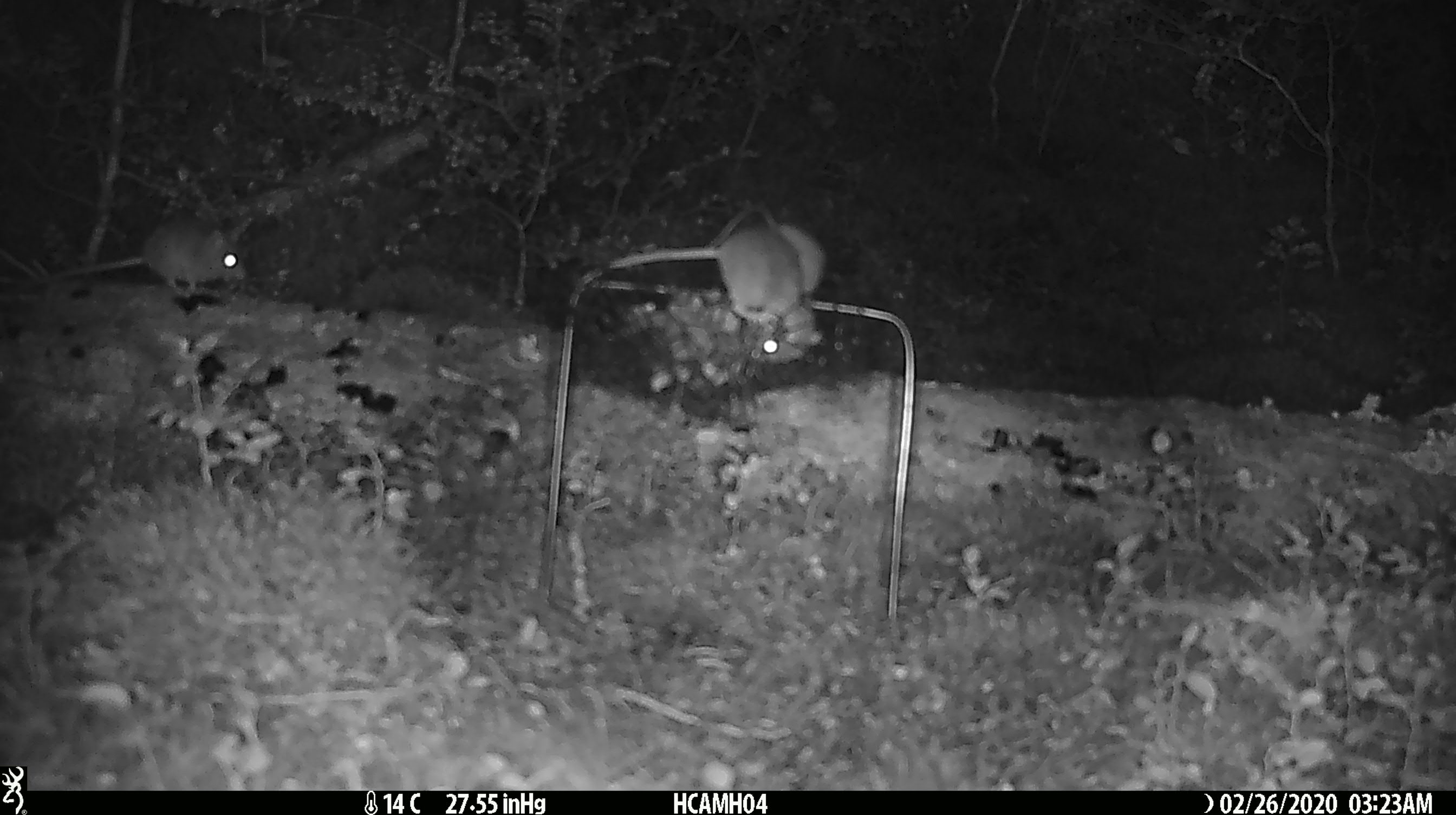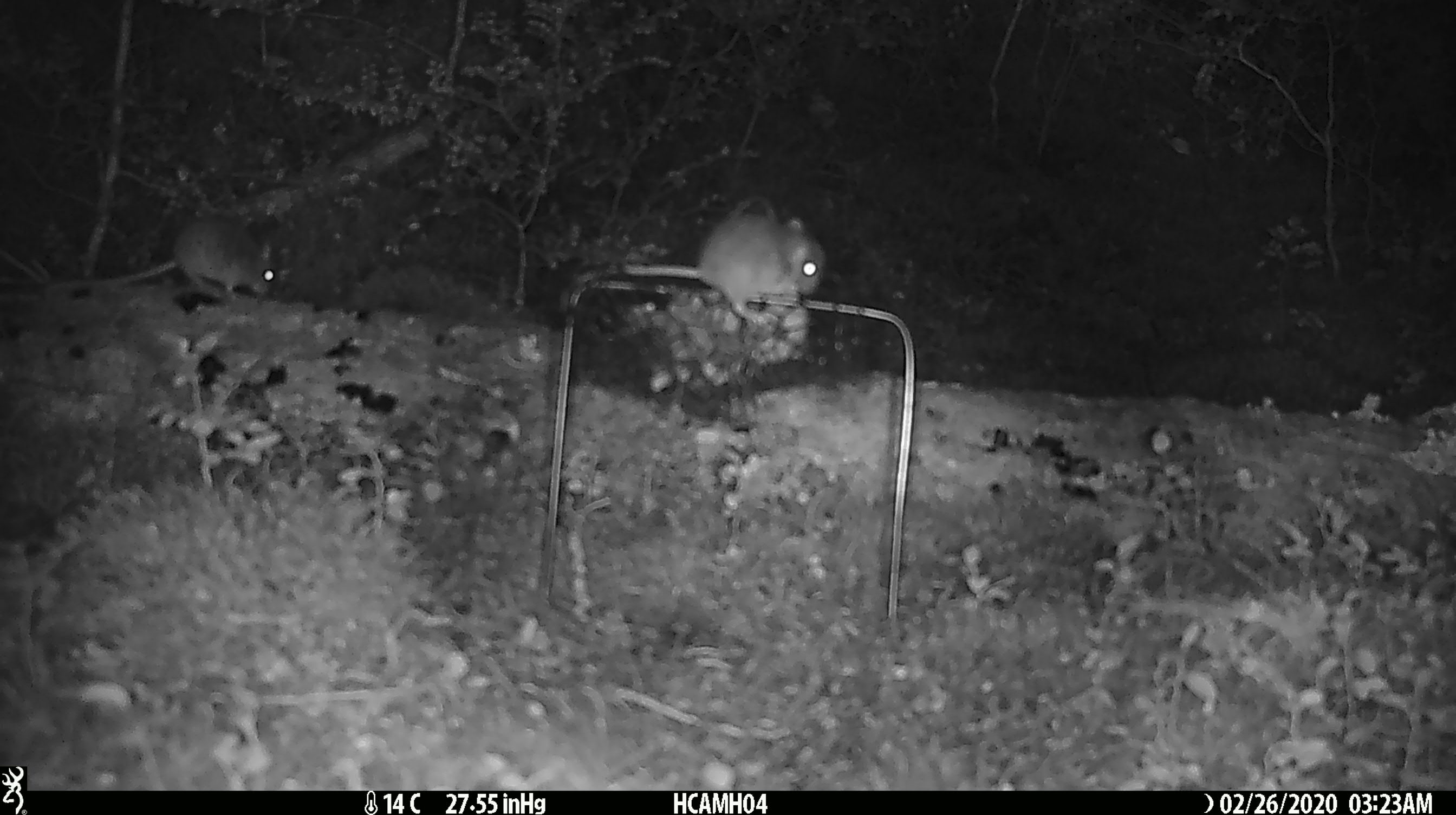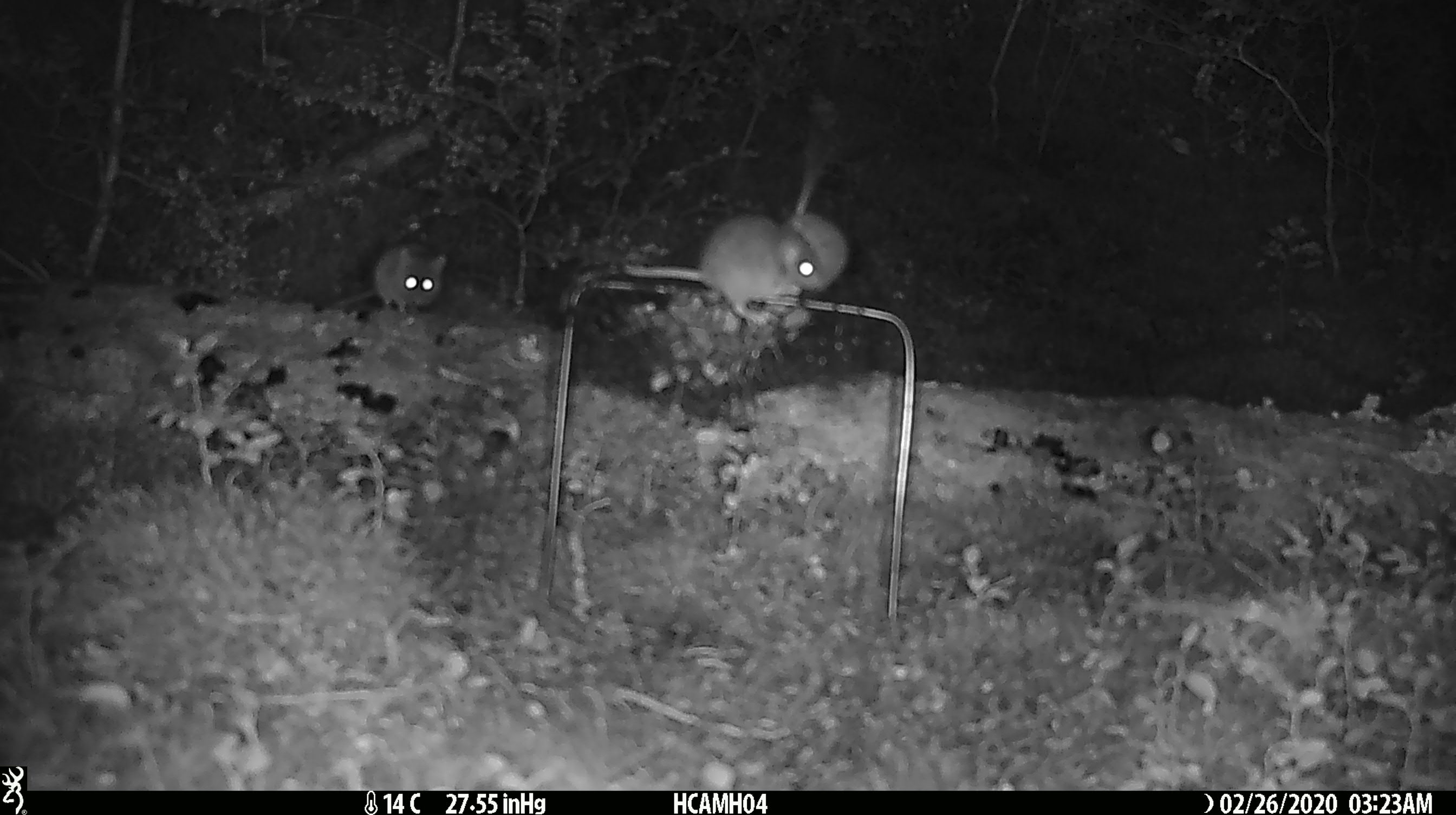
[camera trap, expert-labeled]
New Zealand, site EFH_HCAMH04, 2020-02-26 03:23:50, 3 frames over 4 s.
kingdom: Animalia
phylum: Chordata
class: Mammalia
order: Rodentia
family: Muridae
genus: Mus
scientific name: Mus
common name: mouse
Mouse (Mus).